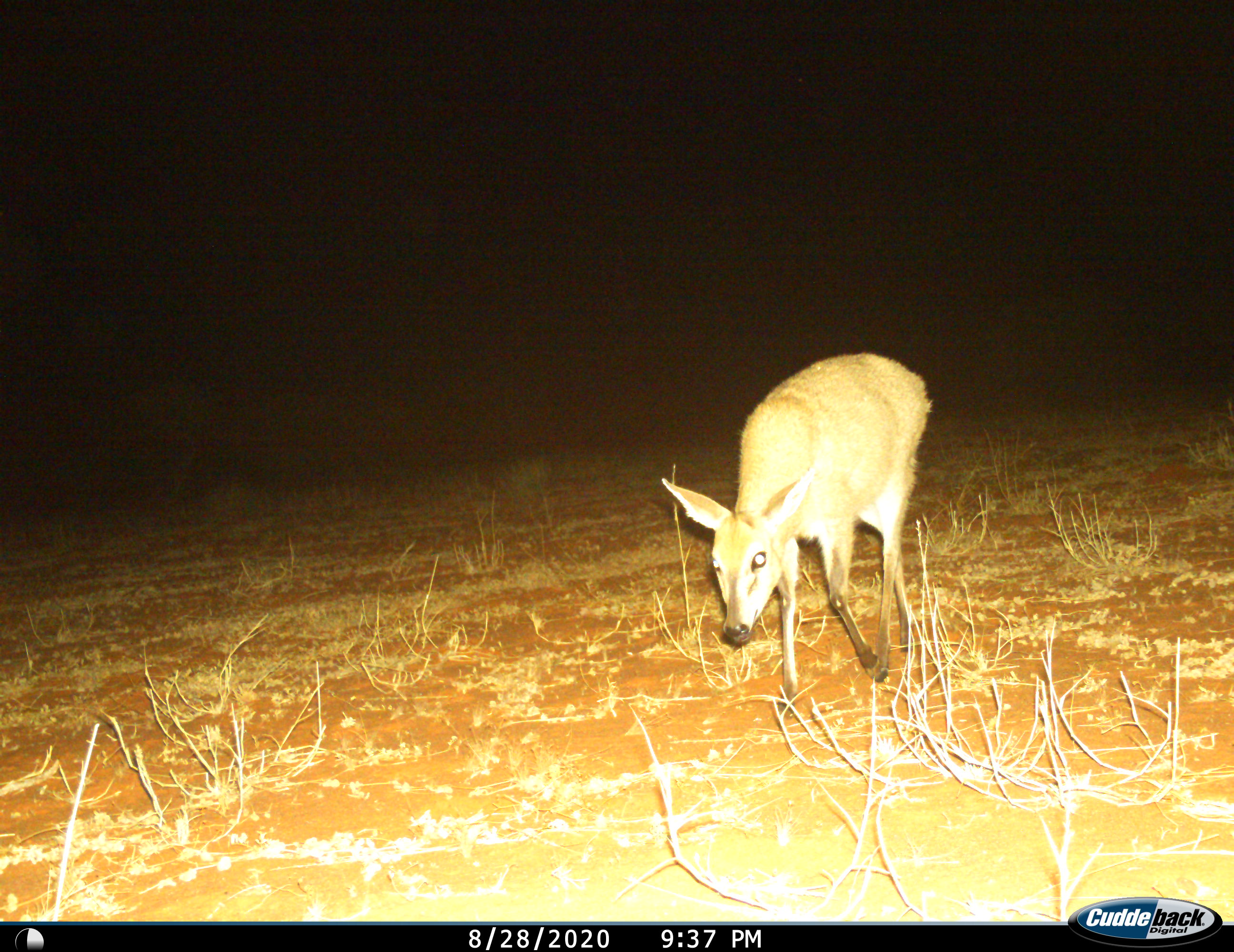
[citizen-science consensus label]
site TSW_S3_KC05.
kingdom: Animalia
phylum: Chordata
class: Mammalia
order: Artiodactyla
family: Bovidae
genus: Sylvicapra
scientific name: Sylvicapra grimmia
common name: common duiker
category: duikercommongrey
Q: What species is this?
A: Duikercommongrey (common duiker) (Sylvicapra grimmia).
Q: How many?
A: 1.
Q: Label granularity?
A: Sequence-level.